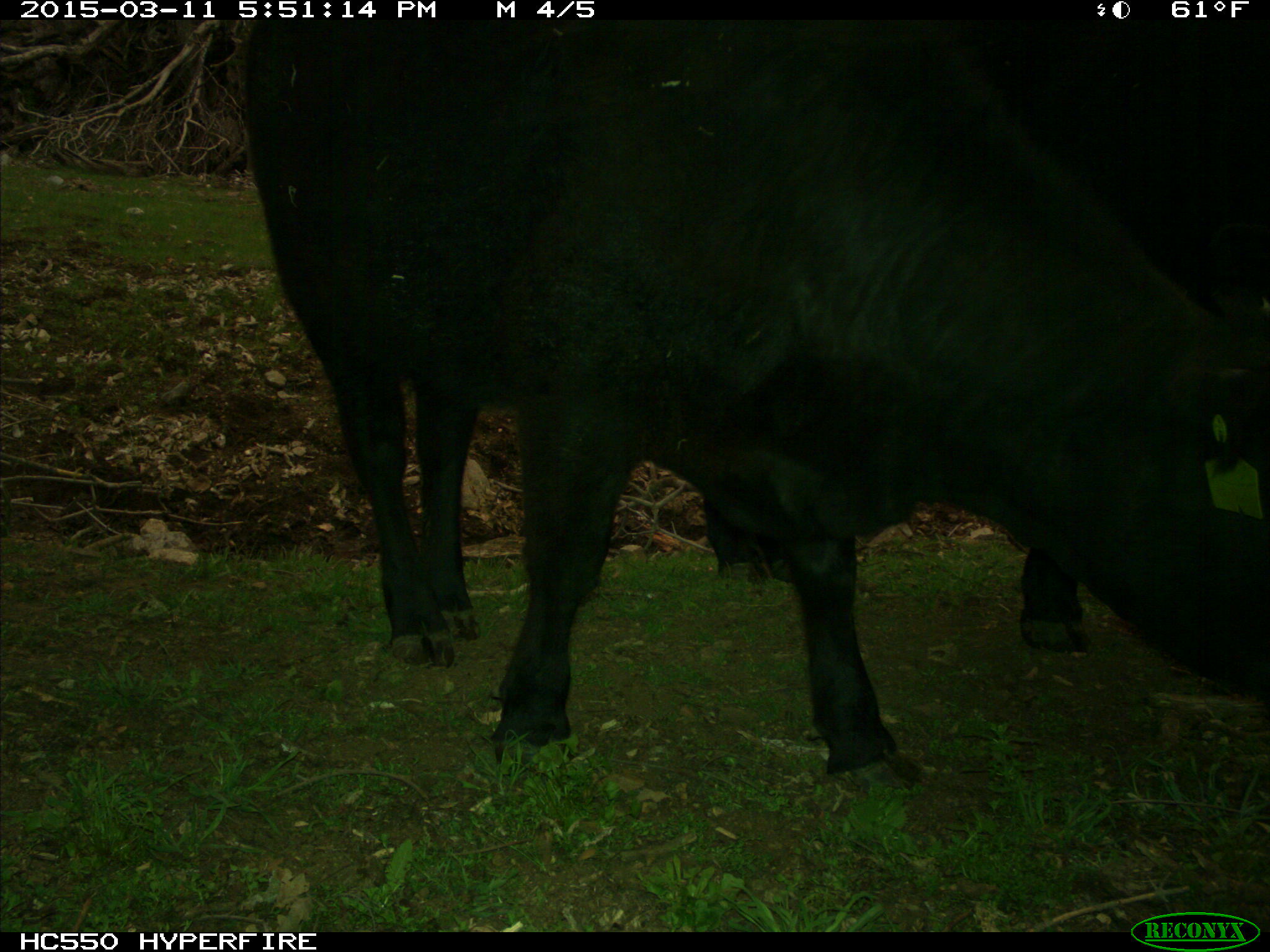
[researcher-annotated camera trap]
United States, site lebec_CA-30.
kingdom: Animalia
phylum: Chordata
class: Mammalia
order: Artiodactyla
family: Bovidae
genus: Bos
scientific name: Bos taurus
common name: domestic cow